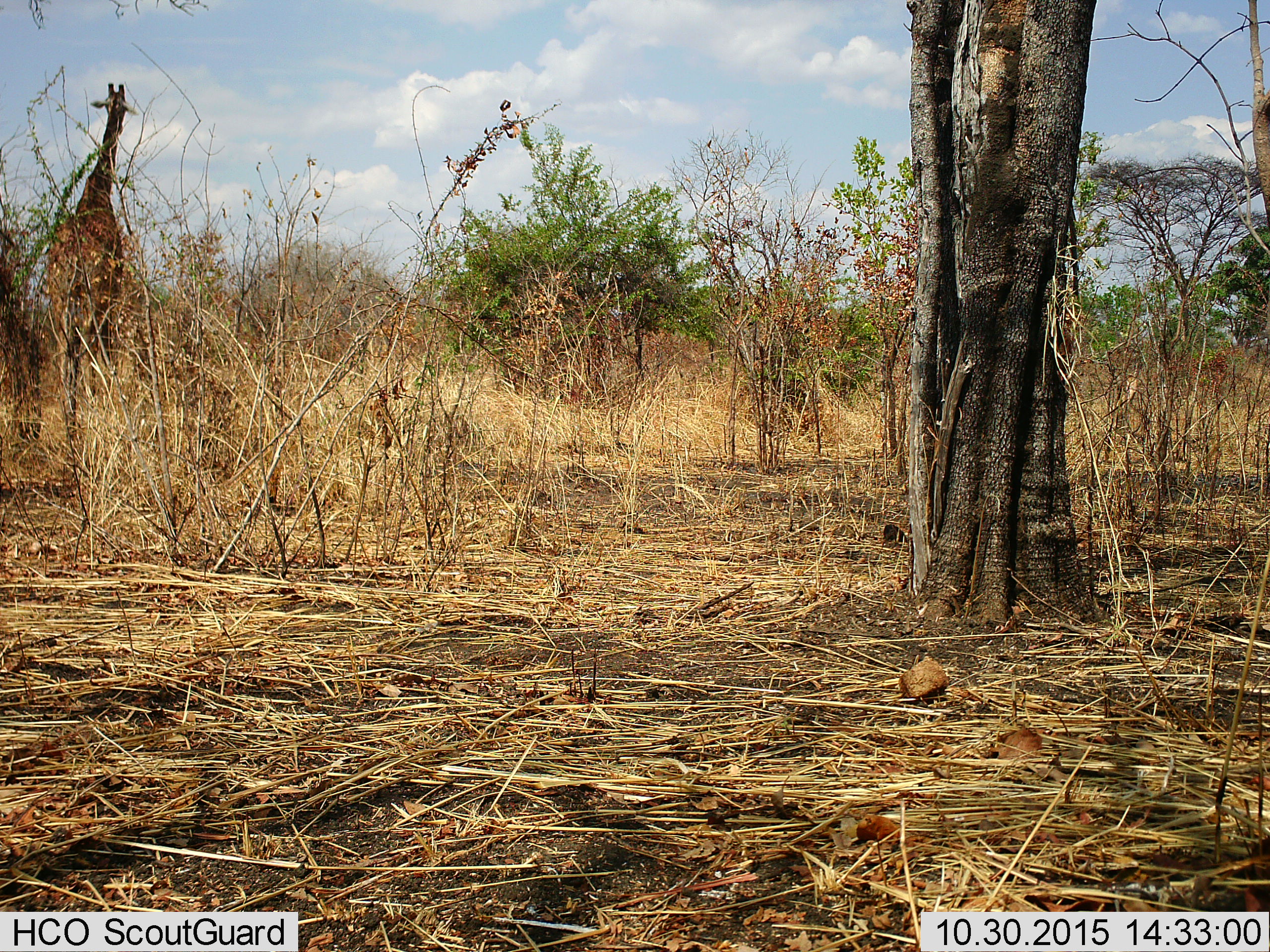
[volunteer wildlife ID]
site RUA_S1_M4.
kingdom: Animalia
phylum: Chordata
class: Mammalia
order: Artiodactyla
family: Giraffidae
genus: Giraffa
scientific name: Giraffa camelopardalis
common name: giraffe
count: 1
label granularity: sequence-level